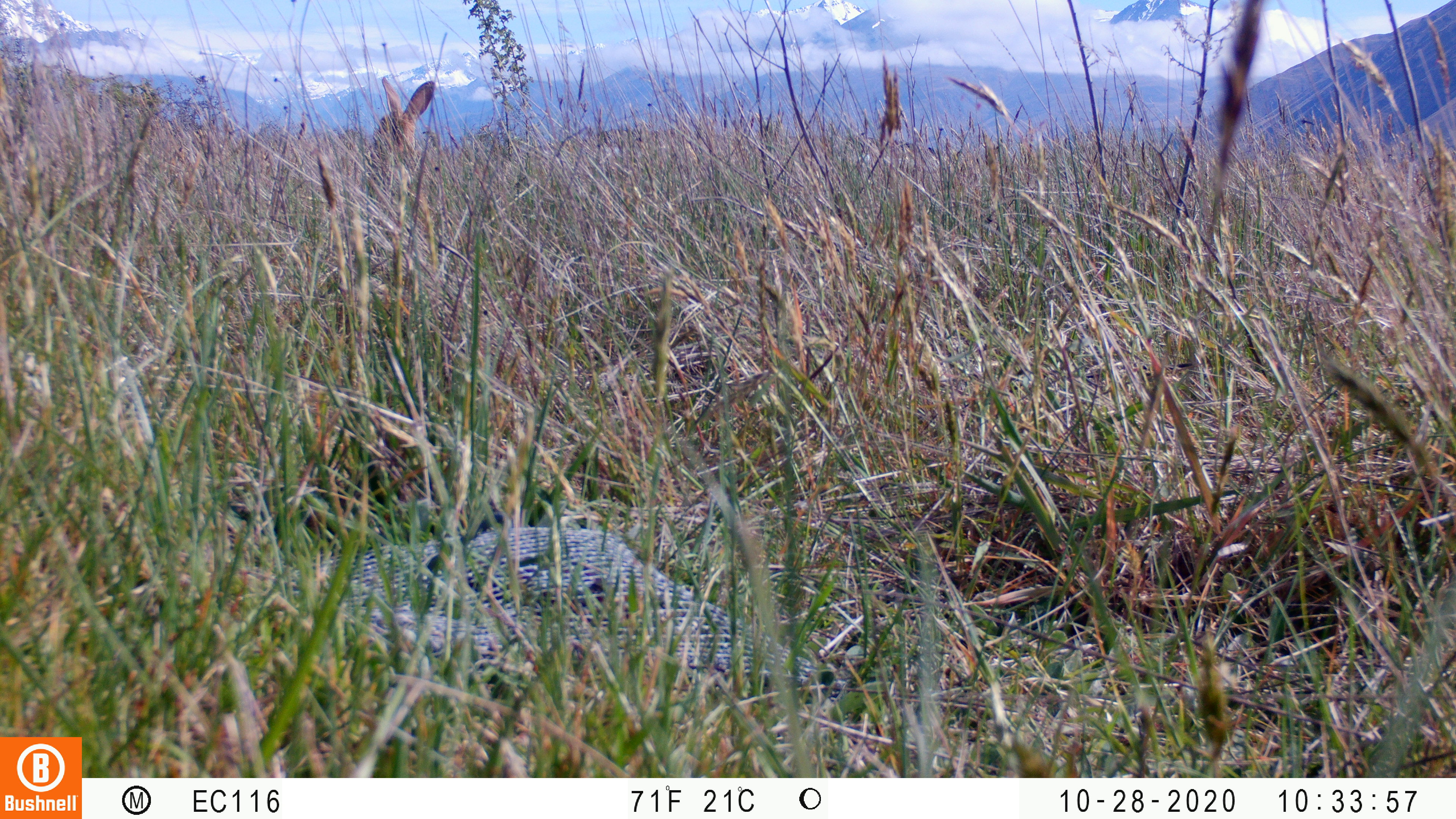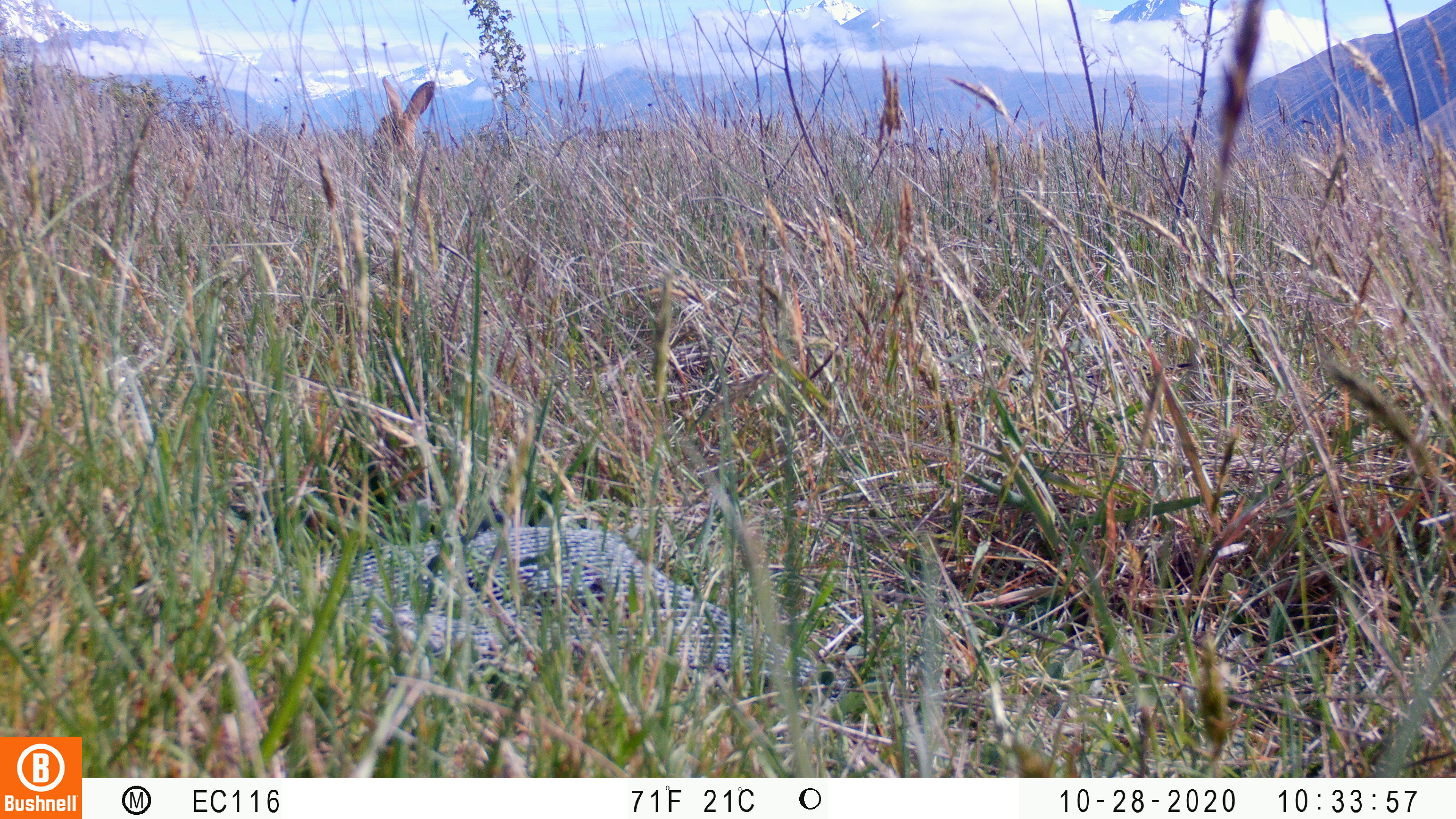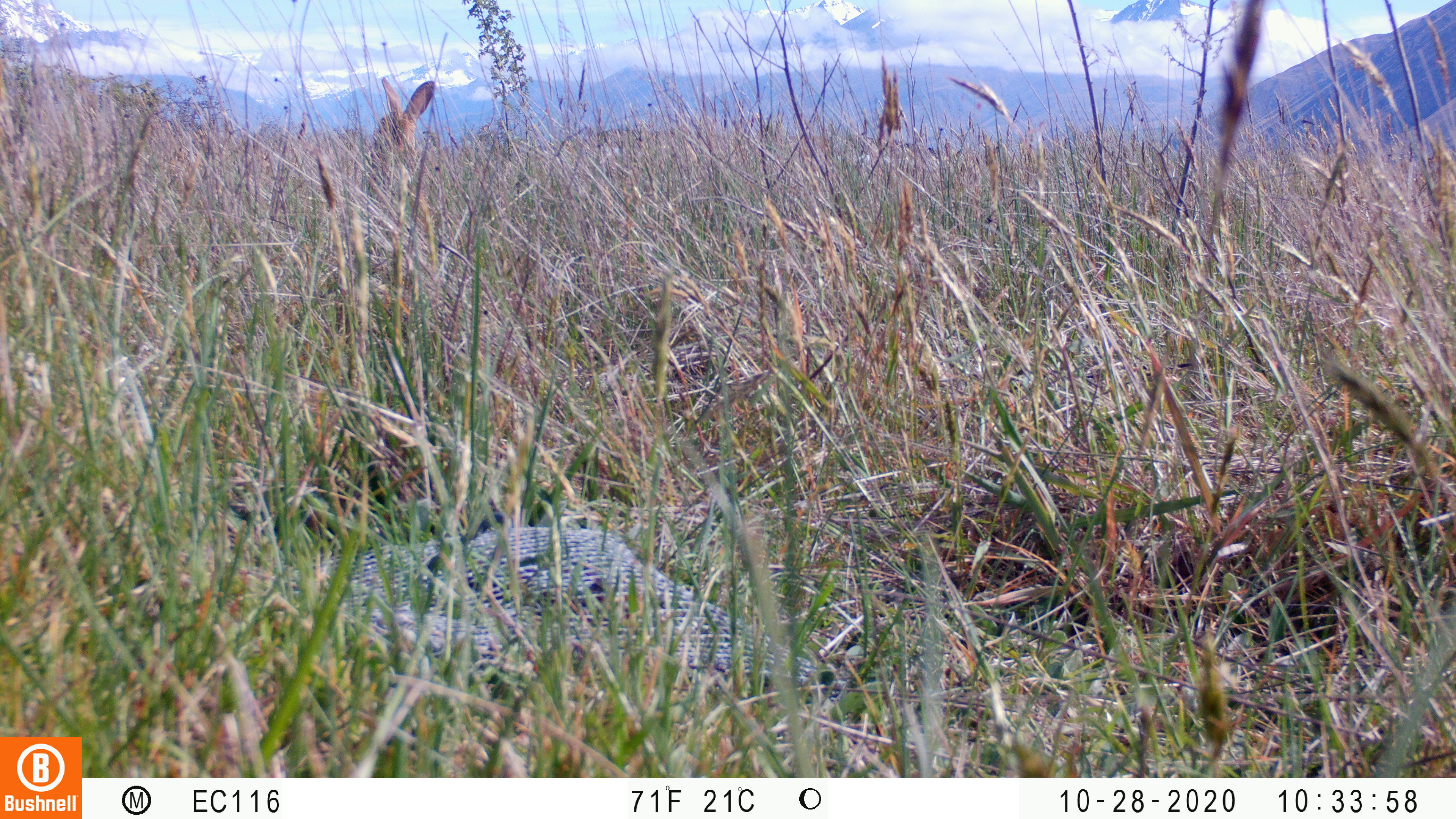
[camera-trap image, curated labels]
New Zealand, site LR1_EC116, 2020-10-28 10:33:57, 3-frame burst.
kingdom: Animalia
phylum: Chordata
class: Mammalia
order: Lagomorpha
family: Leporidae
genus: Oryctolagus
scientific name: Oryctolagus cuniculus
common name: european rabbit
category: rabbit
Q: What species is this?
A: Rabbit (european rabbit) (Oryctolagus cuniculus).